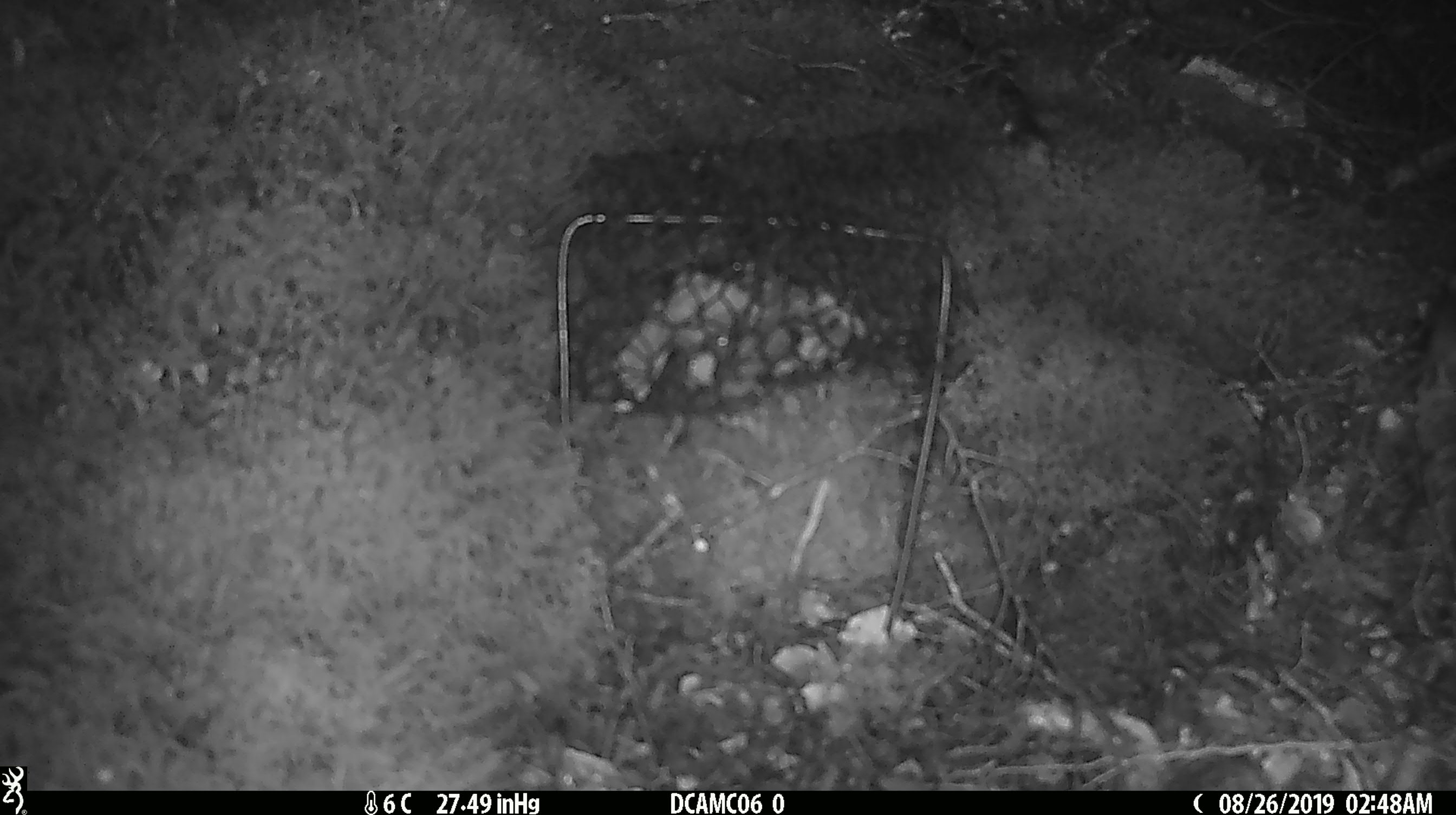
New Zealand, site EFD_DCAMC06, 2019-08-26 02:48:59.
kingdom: Animalia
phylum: Chordata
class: Mammalia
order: Rodentia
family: Muridae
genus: Mus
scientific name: Mus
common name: mouse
Mouse (Mus).